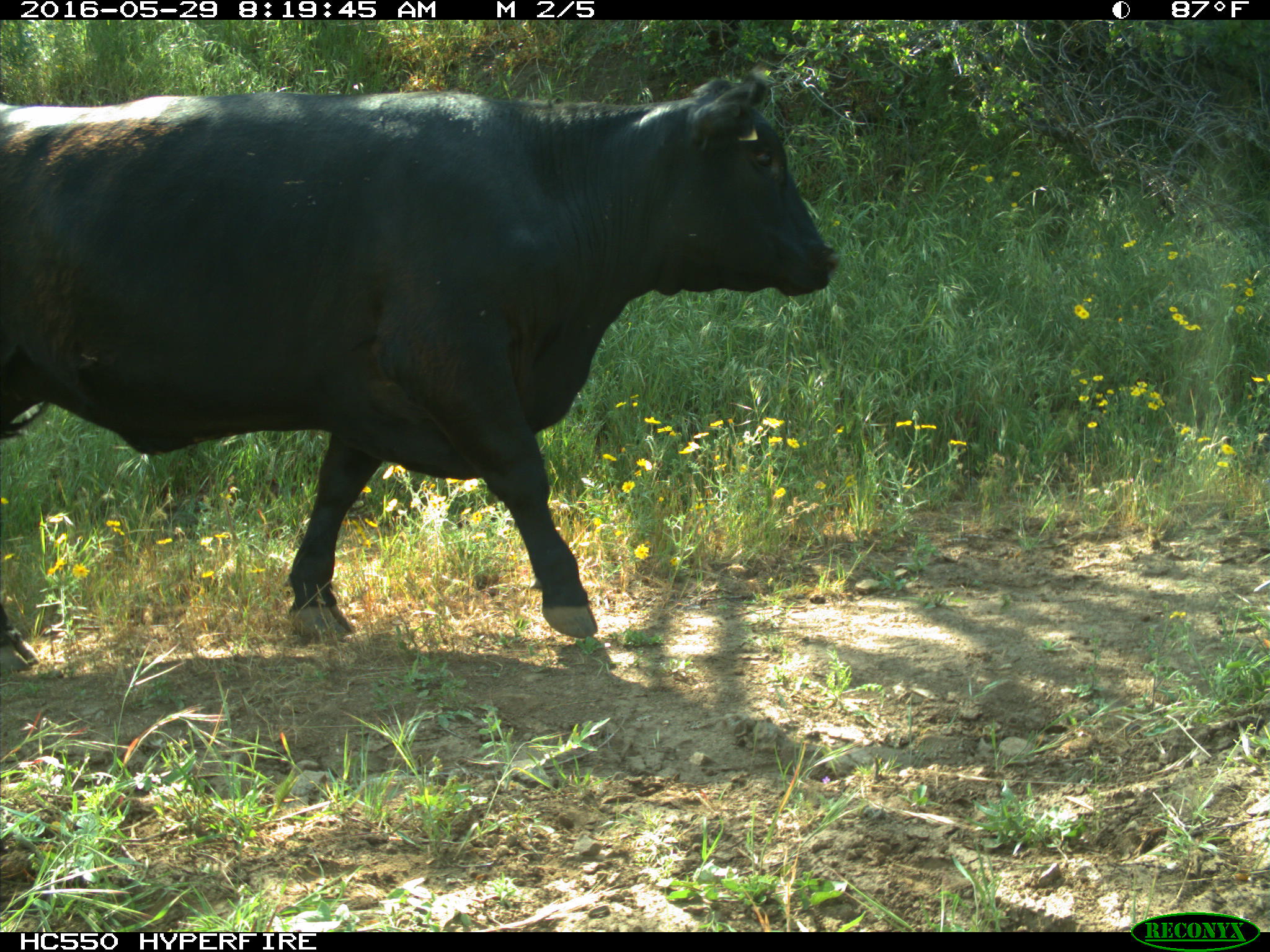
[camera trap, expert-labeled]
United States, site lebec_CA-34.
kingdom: Animalia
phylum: Chordata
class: Mammalia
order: Artiodactyla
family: Bovidae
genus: Bos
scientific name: Bos taurus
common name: domestic cow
Bos taurus (domestic cow).